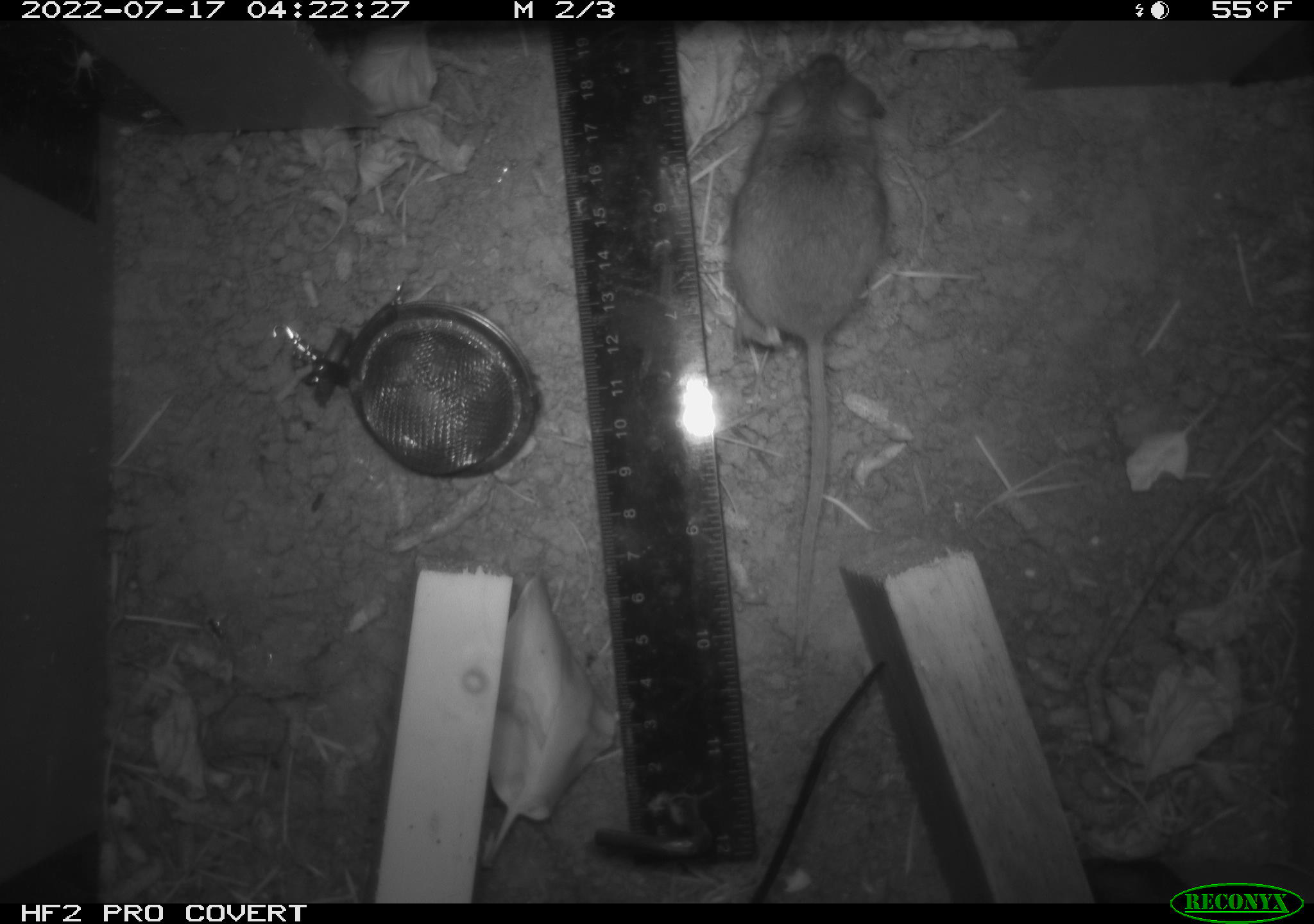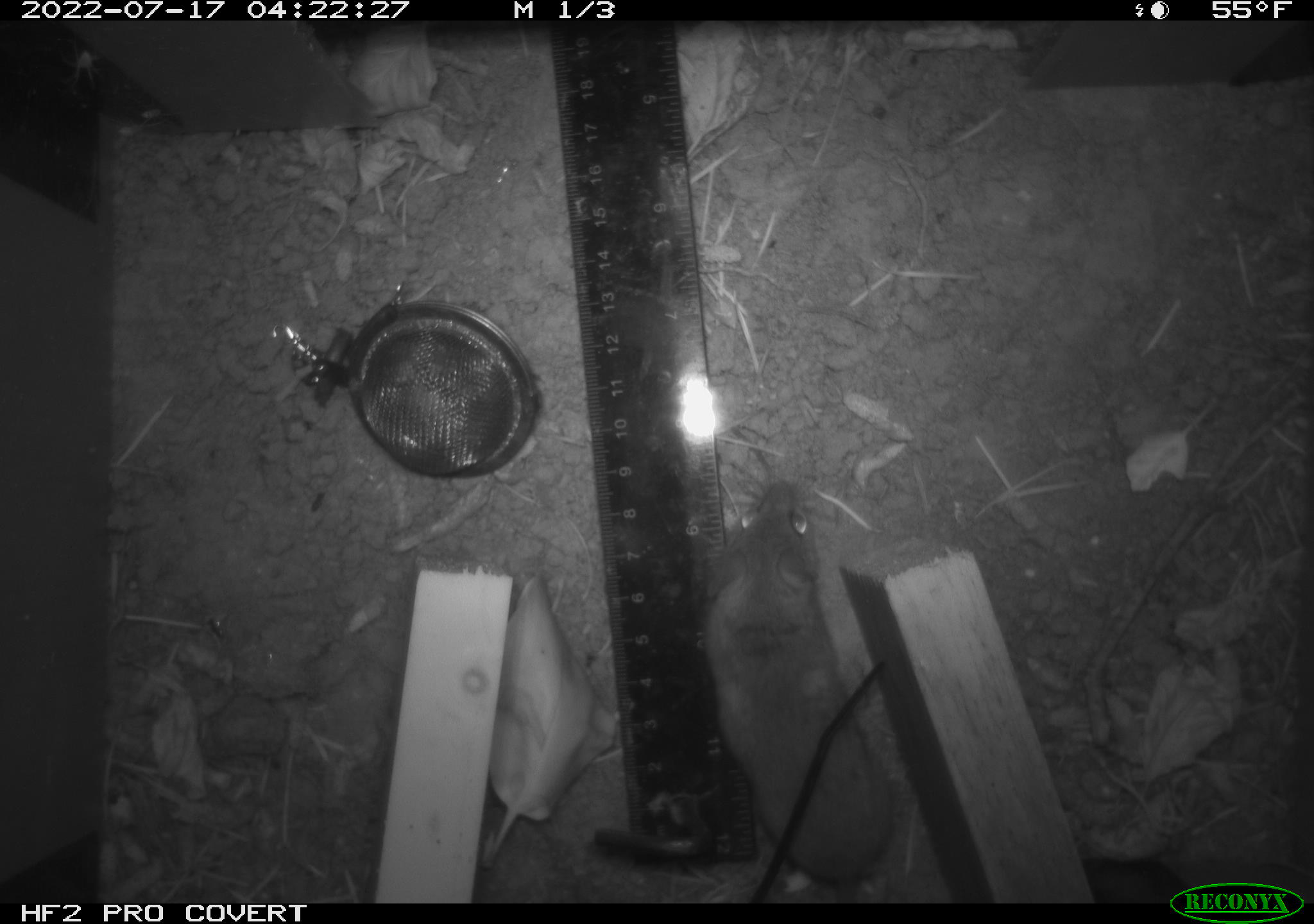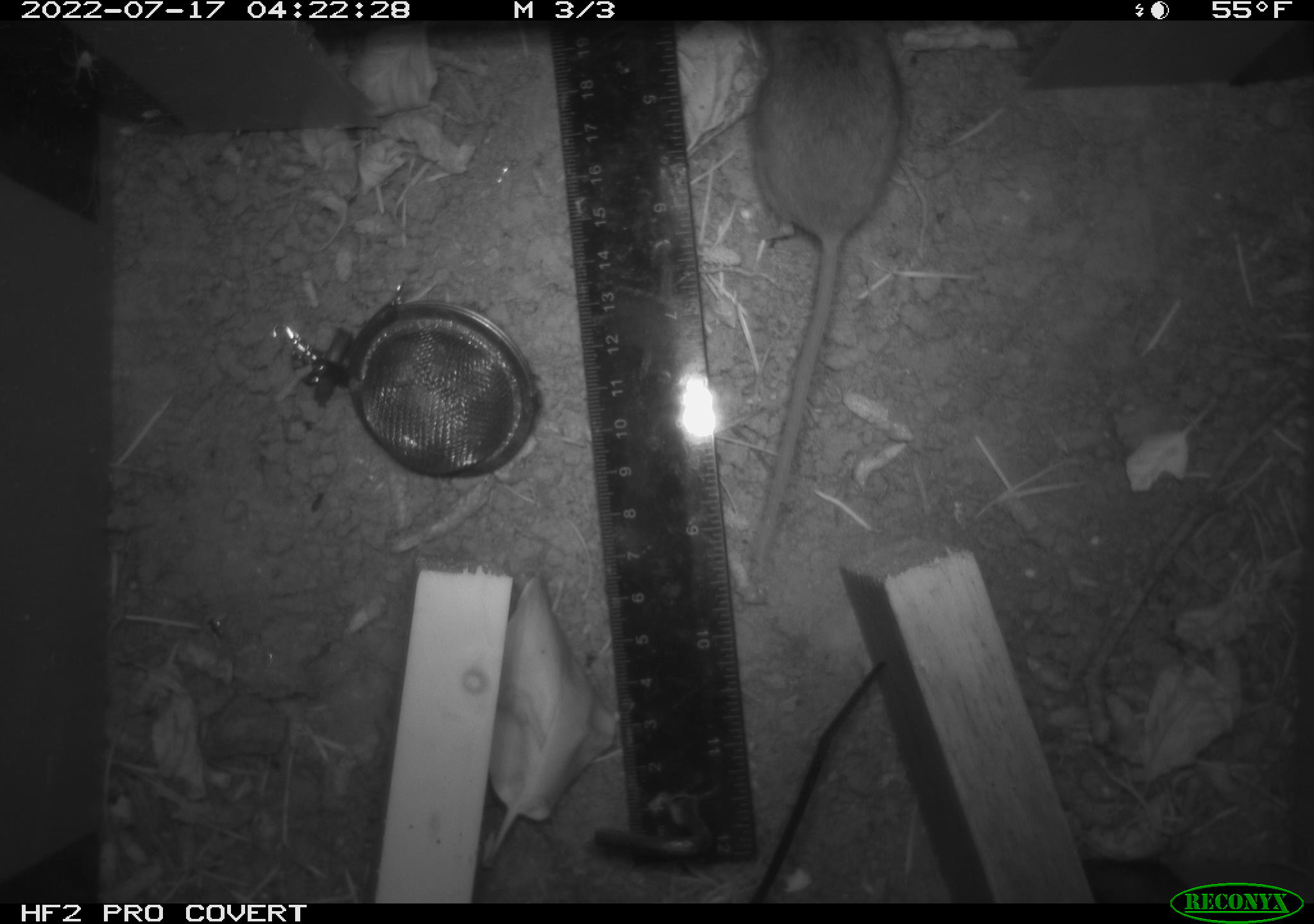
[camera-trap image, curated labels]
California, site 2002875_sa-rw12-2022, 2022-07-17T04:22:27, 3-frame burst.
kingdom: Animalia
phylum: Chordata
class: Mammalia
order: Rodentia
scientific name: Rodentia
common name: rodent